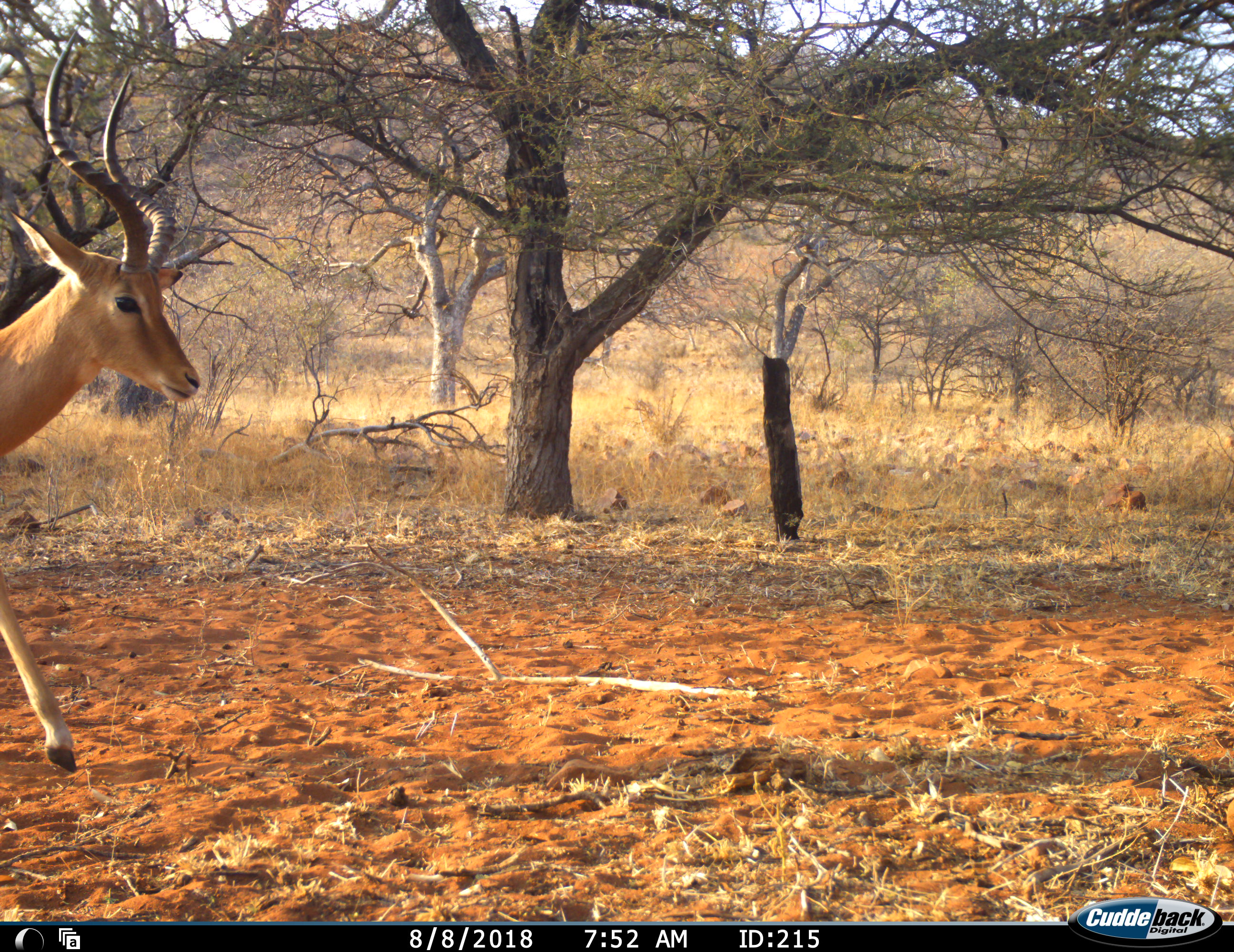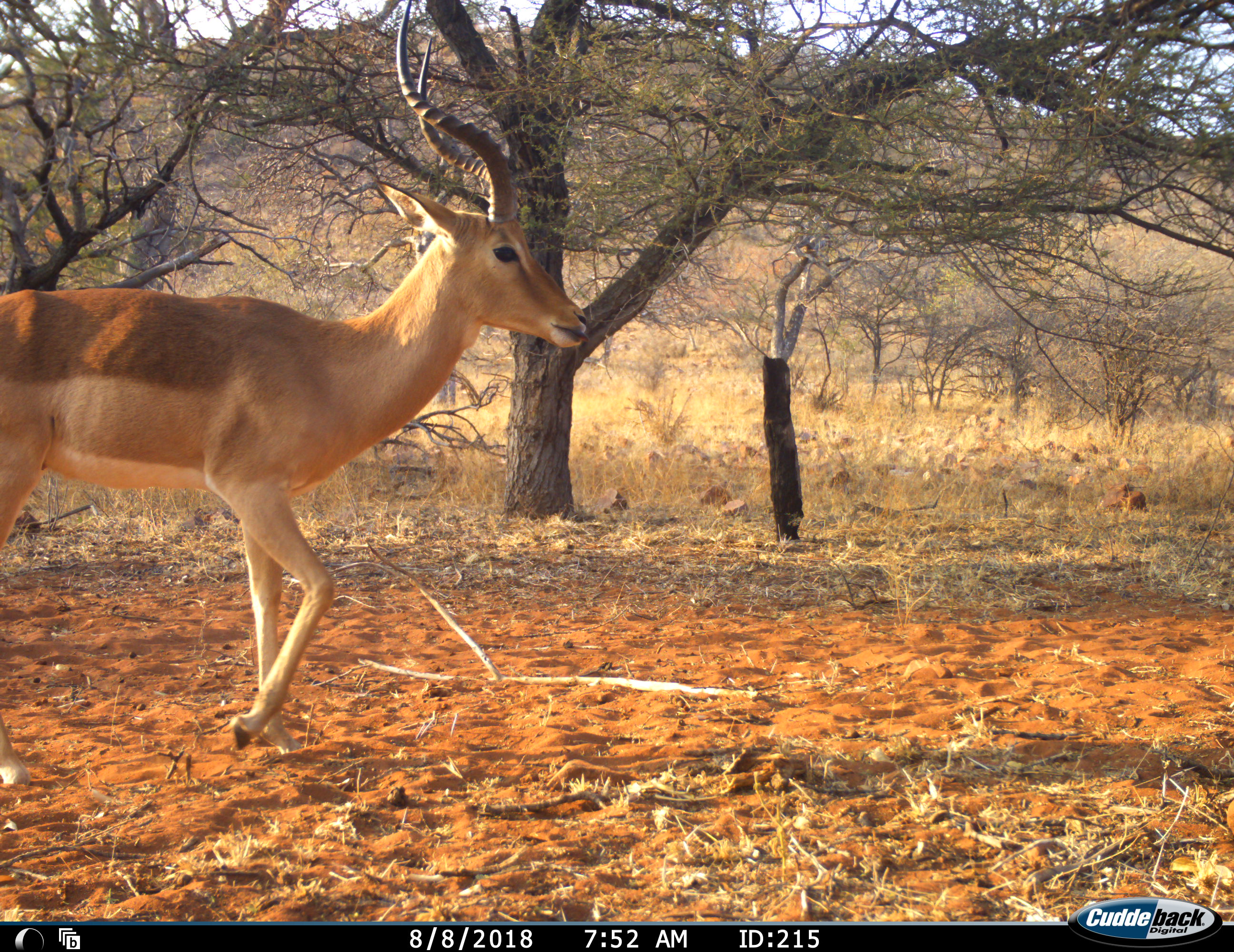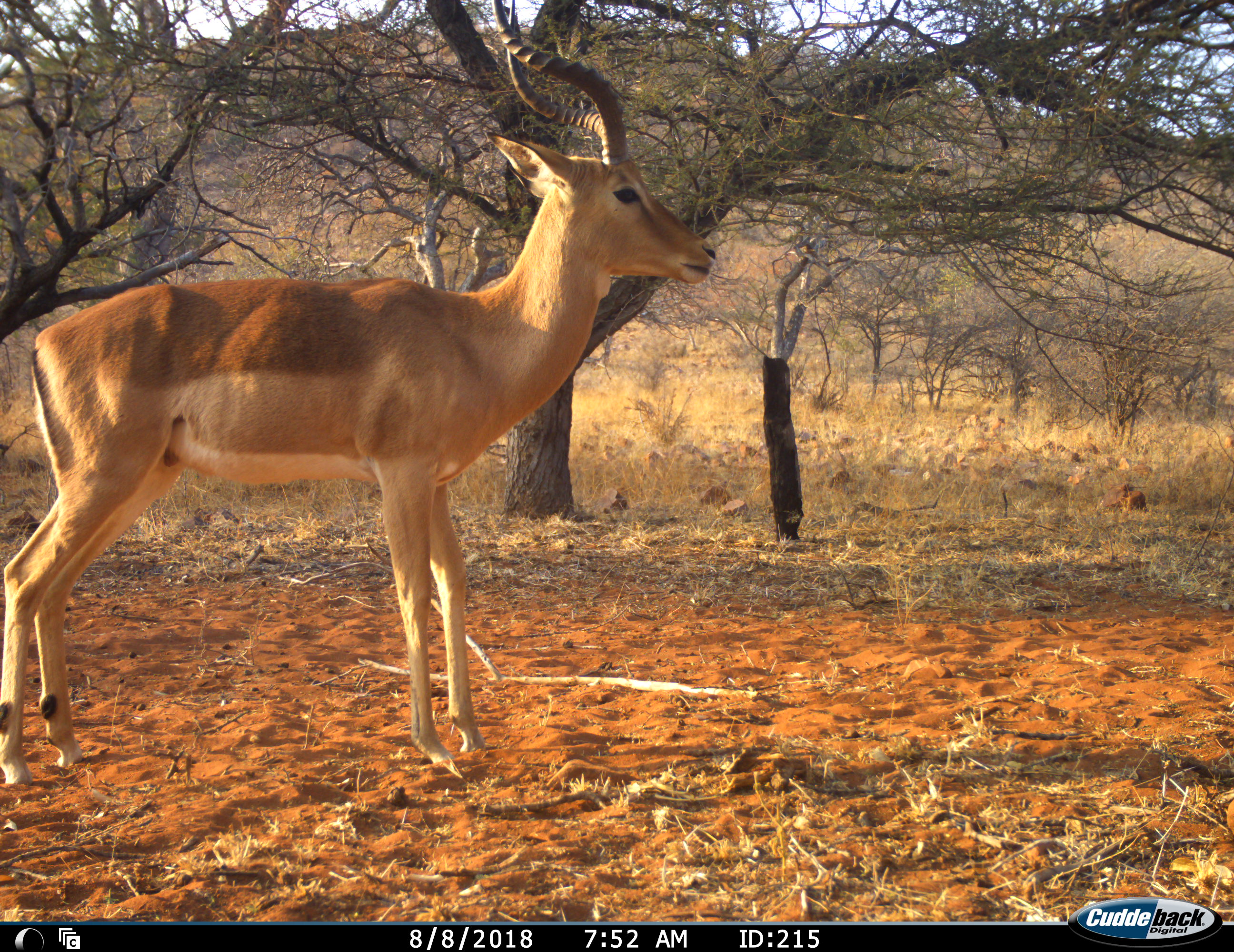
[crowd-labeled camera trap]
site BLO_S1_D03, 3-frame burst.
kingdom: Animalia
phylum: Chordata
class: Mammalia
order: Artiodactyla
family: Bovidae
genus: Aepyceros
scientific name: Aepyceros melampus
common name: impala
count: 1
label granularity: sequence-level